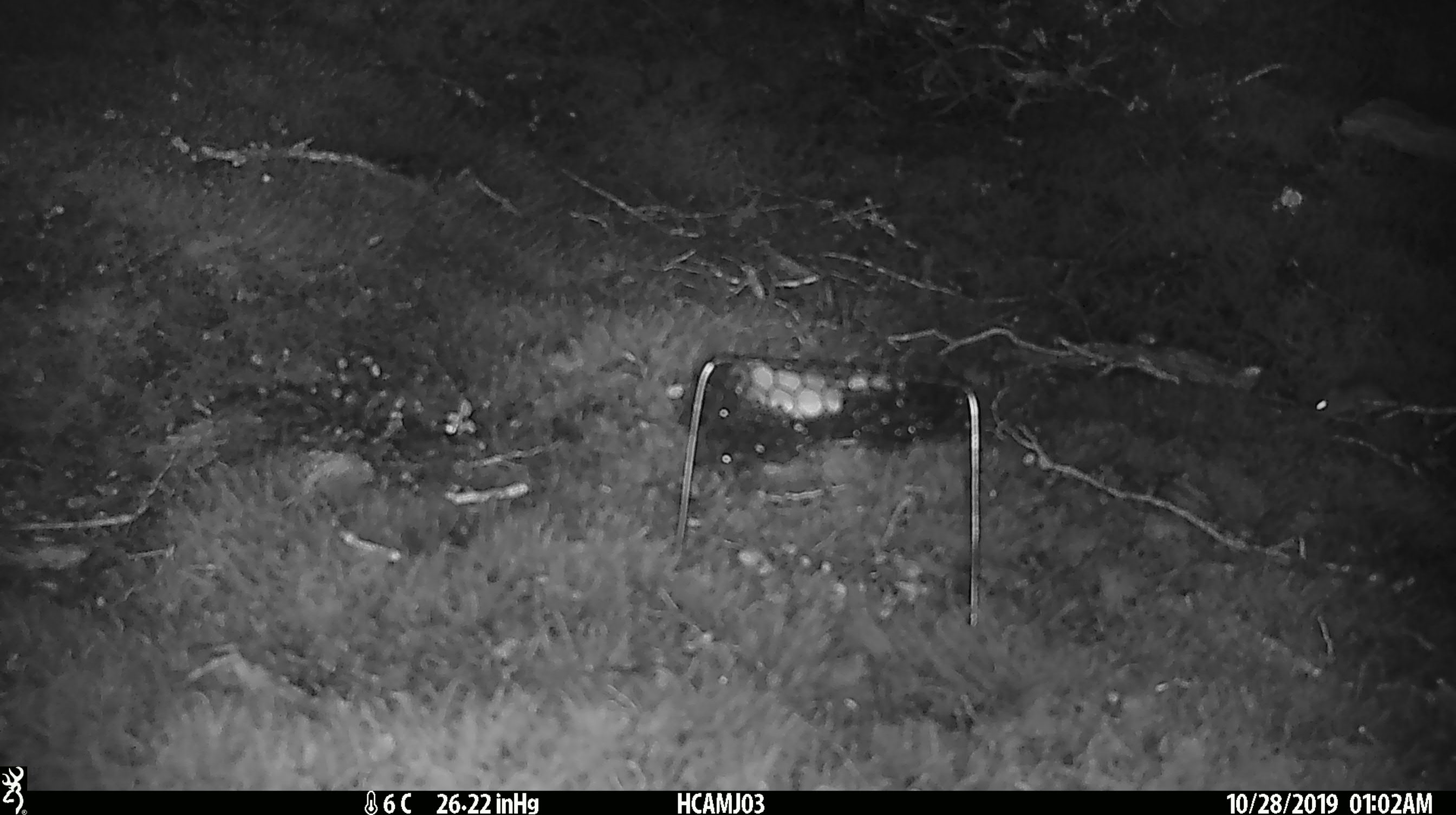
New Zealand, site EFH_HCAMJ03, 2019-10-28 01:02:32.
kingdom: Animalia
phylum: Chordata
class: Mammalia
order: Rodentia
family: Muridae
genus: Mus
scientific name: Mus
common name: mouse